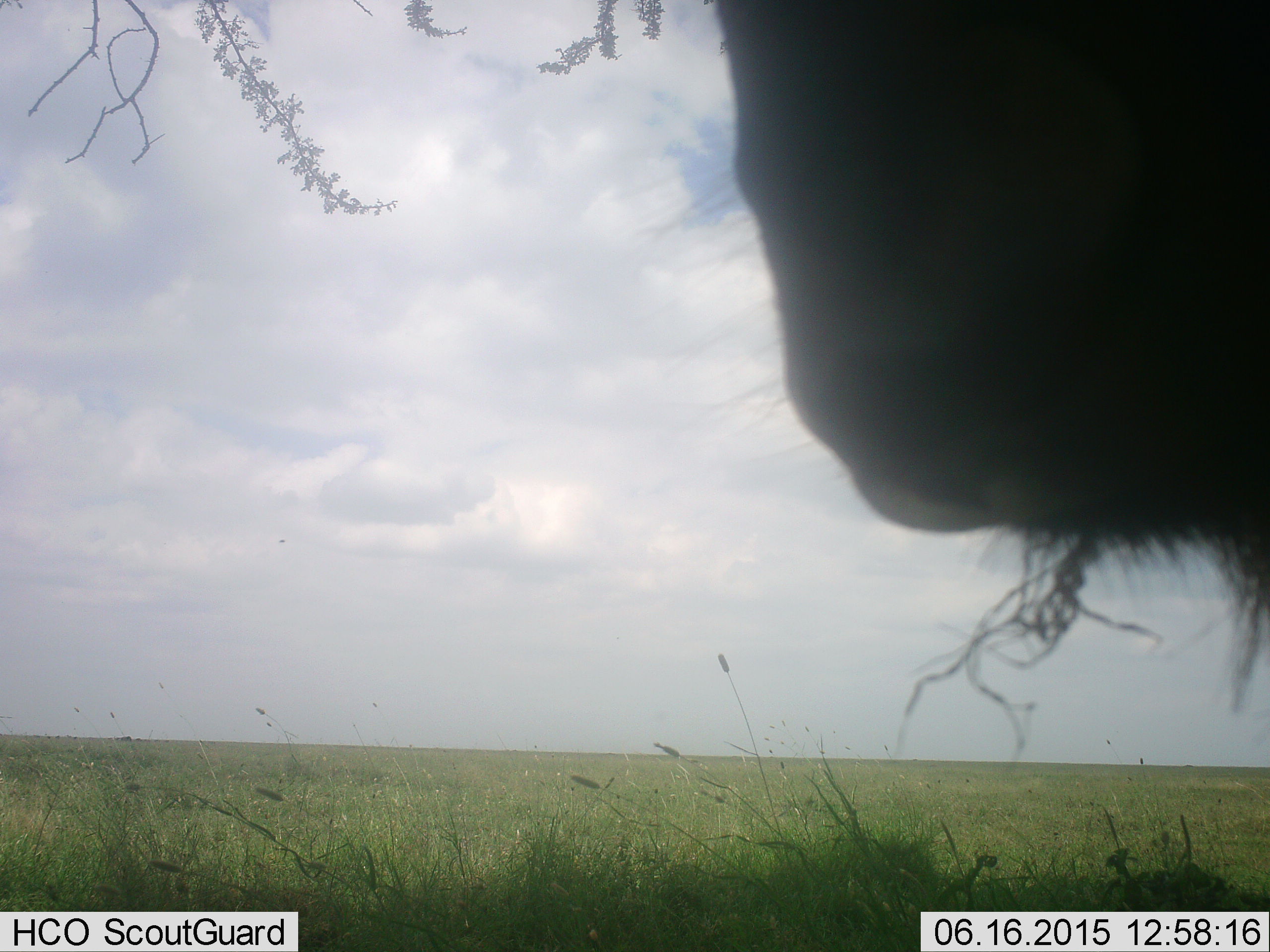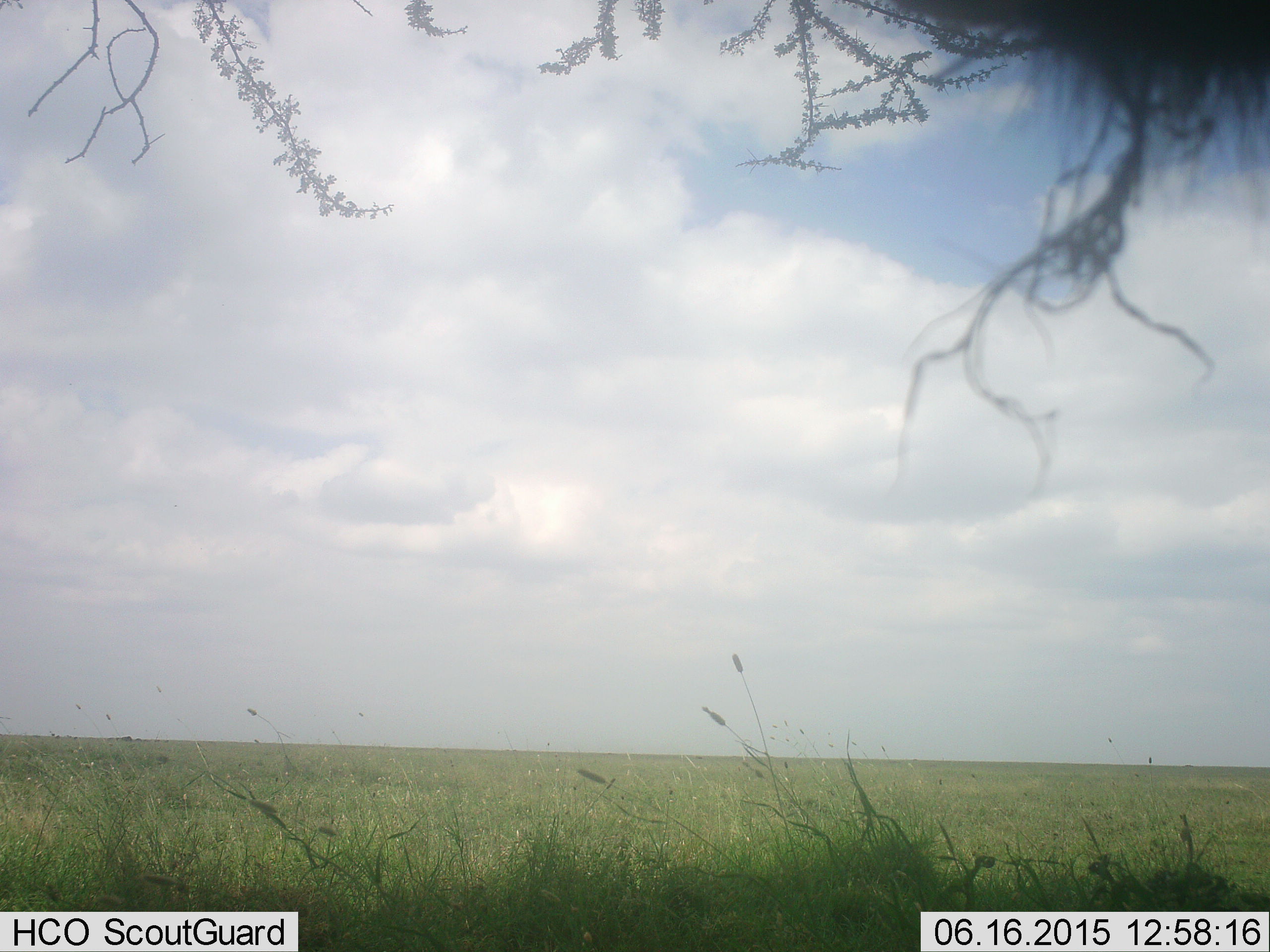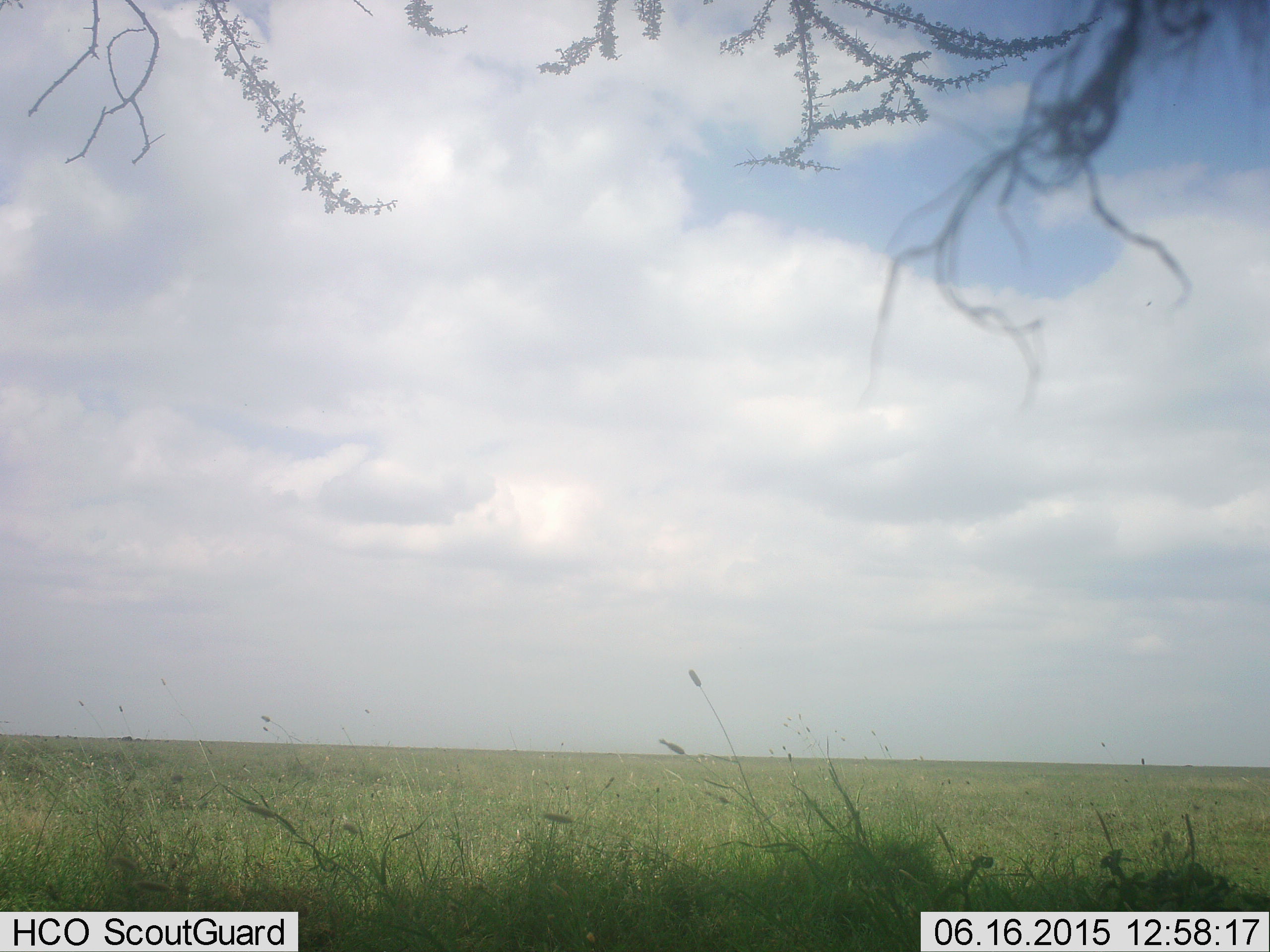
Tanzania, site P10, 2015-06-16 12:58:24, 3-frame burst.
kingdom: Animalia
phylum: Chordata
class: Mammalia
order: Artiodactyla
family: Bovidae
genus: Connochaetes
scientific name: Connochaetes taurinus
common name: blue wildebeest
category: wildebeest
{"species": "wildebeest (blue wildebeest) (Connochaetes taurinus)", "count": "1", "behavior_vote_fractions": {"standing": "100%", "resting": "0%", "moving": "10%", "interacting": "0%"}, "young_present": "0%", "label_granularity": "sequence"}